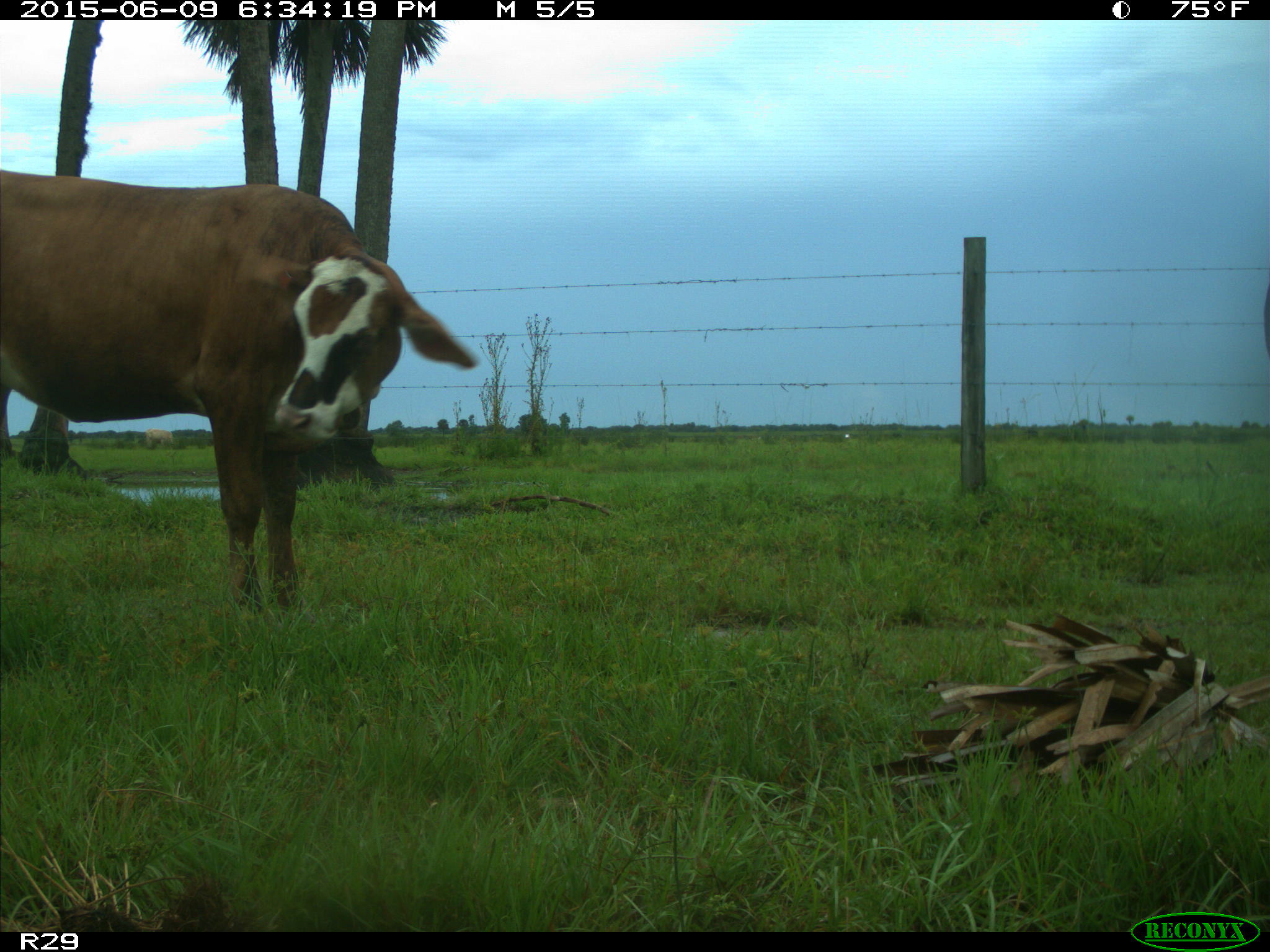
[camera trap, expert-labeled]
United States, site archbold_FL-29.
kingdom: Animalia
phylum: Chordata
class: Mammalia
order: Artiodactyla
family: Bovidae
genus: Bos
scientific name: Bos taurus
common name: domestic cow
Bos taurus (domestic cow).